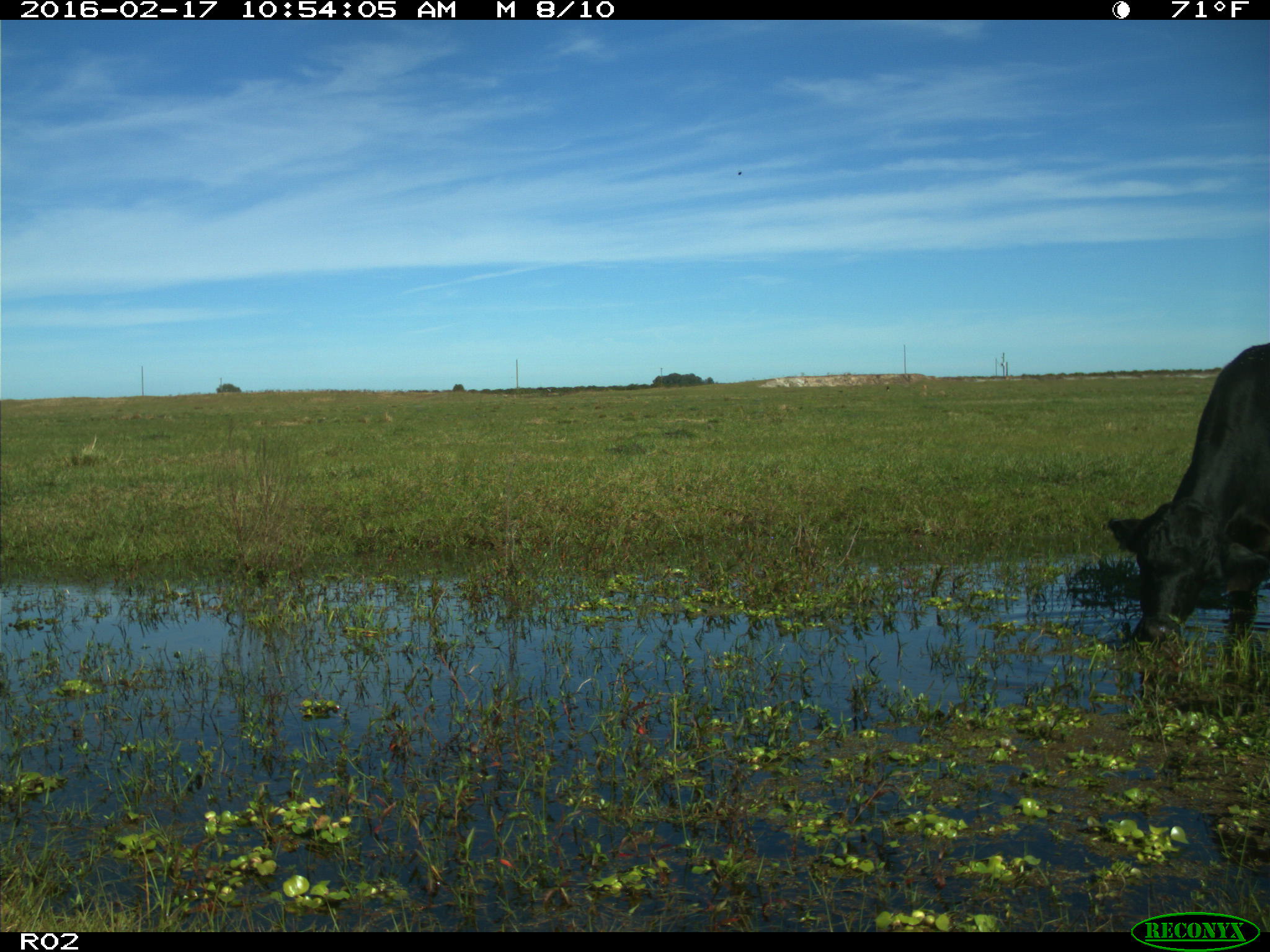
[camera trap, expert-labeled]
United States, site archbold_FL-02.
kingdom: Animalia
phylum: Chordata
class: Mammalia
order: Artiodactyla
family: Bovidae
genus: Bos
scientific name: Bos taurus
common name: domestic cow